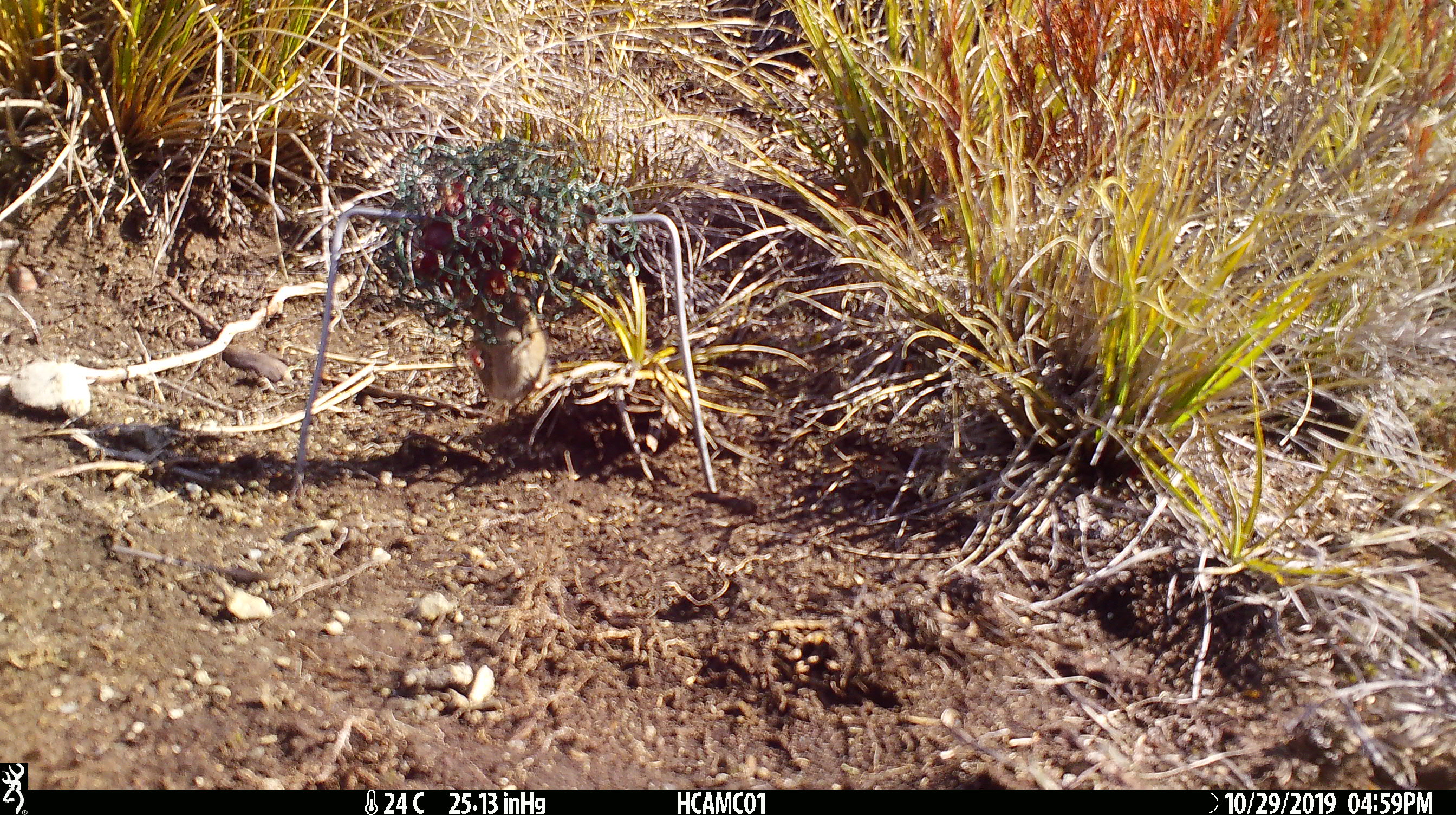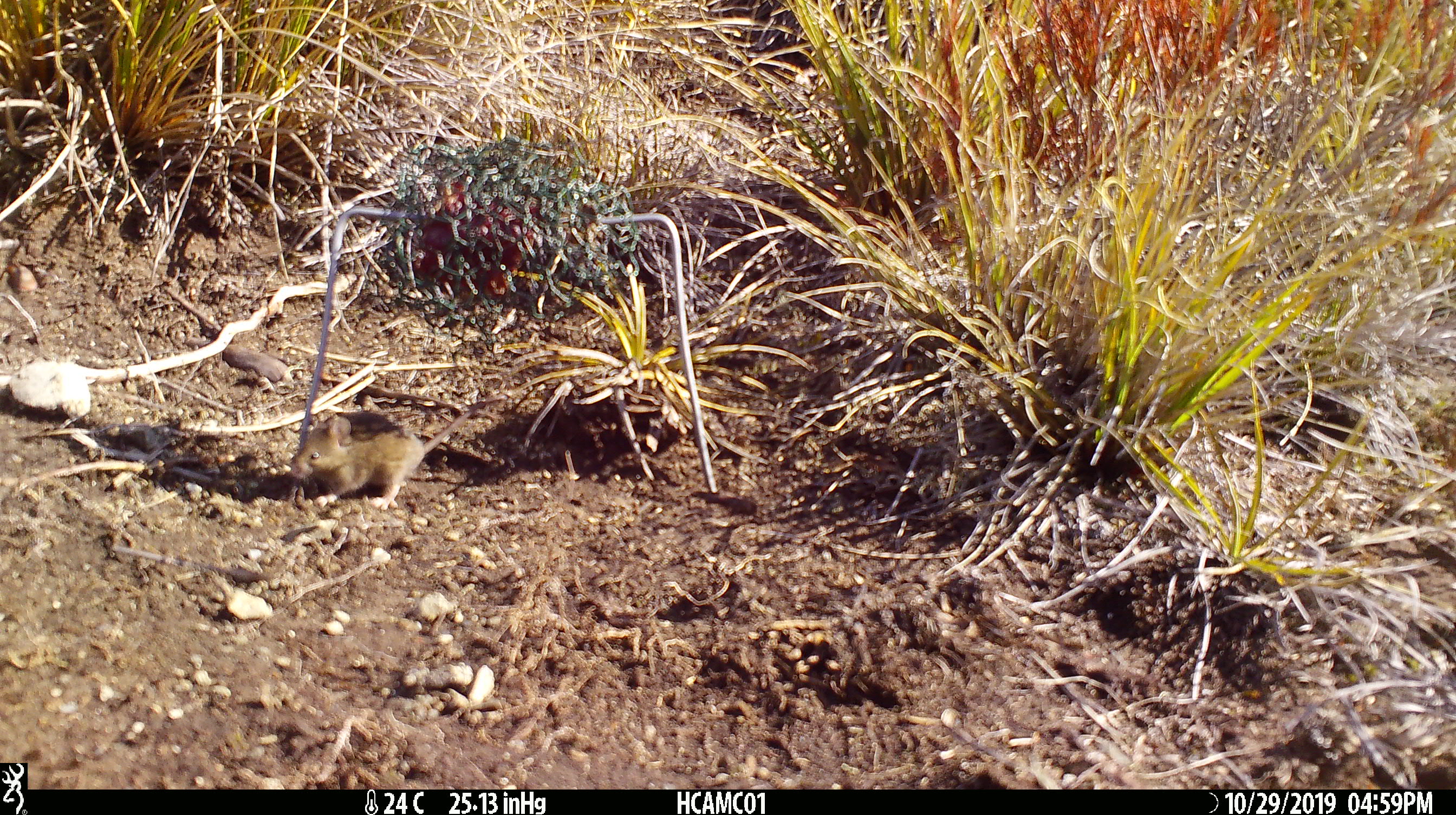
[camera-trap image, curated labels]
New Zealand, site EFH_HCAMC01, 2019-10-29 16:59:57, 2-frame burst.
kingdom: Animalia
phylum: Chordata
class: Mammalia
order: Rodentia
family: Muridae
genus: Mus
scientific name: Mus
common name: mouse